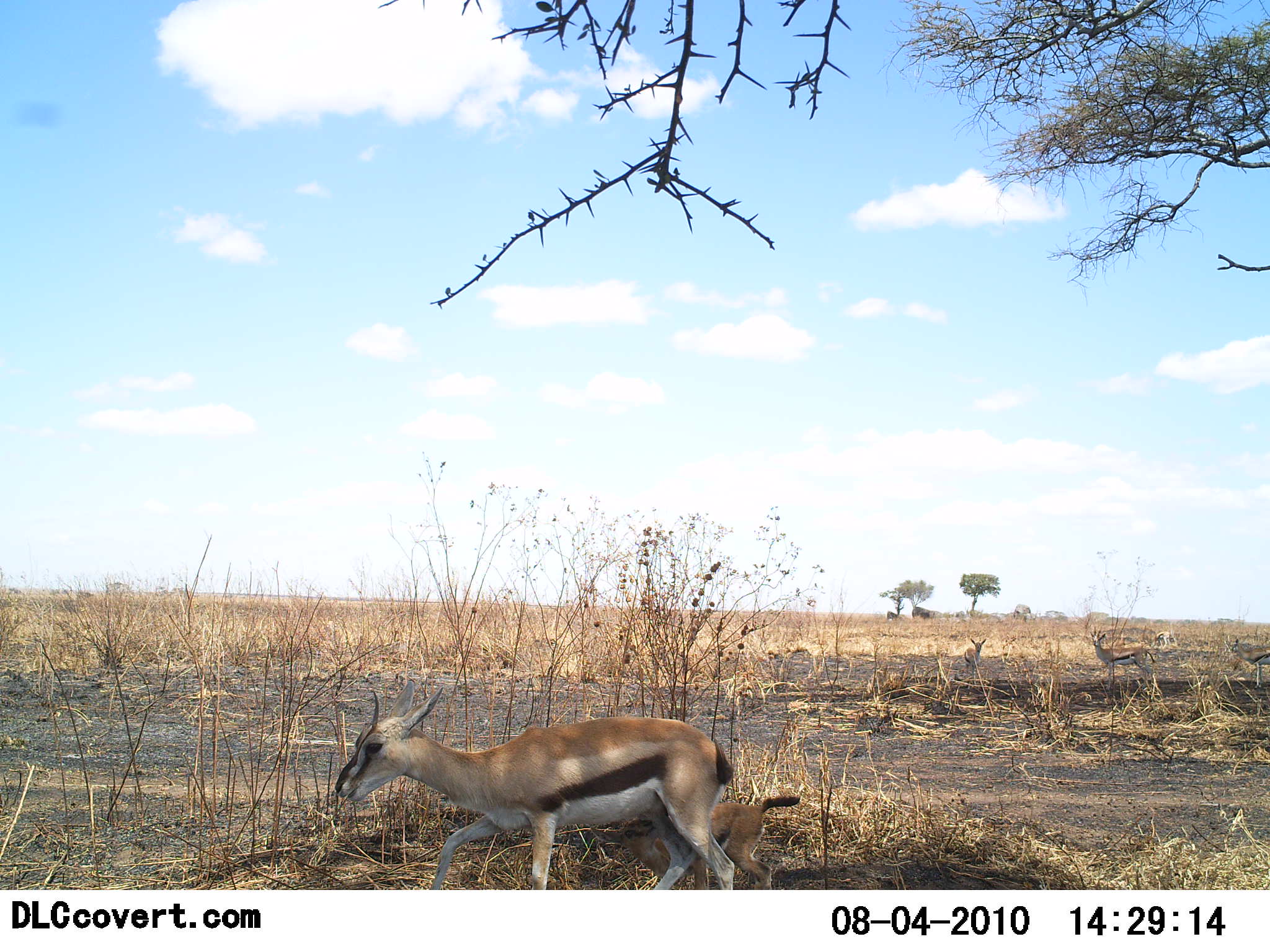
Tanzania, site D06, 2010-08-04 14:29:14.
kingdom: Animalia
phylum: Chordata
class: Mammalia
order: Artiodactyla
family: Bovidae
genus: Eudorcas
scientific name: Eudorcas thomsonii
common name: thomson's gazelle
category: gazellethomsons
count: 4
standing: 62%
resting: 0%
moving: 54%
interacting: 0%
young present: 62%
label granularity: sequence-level